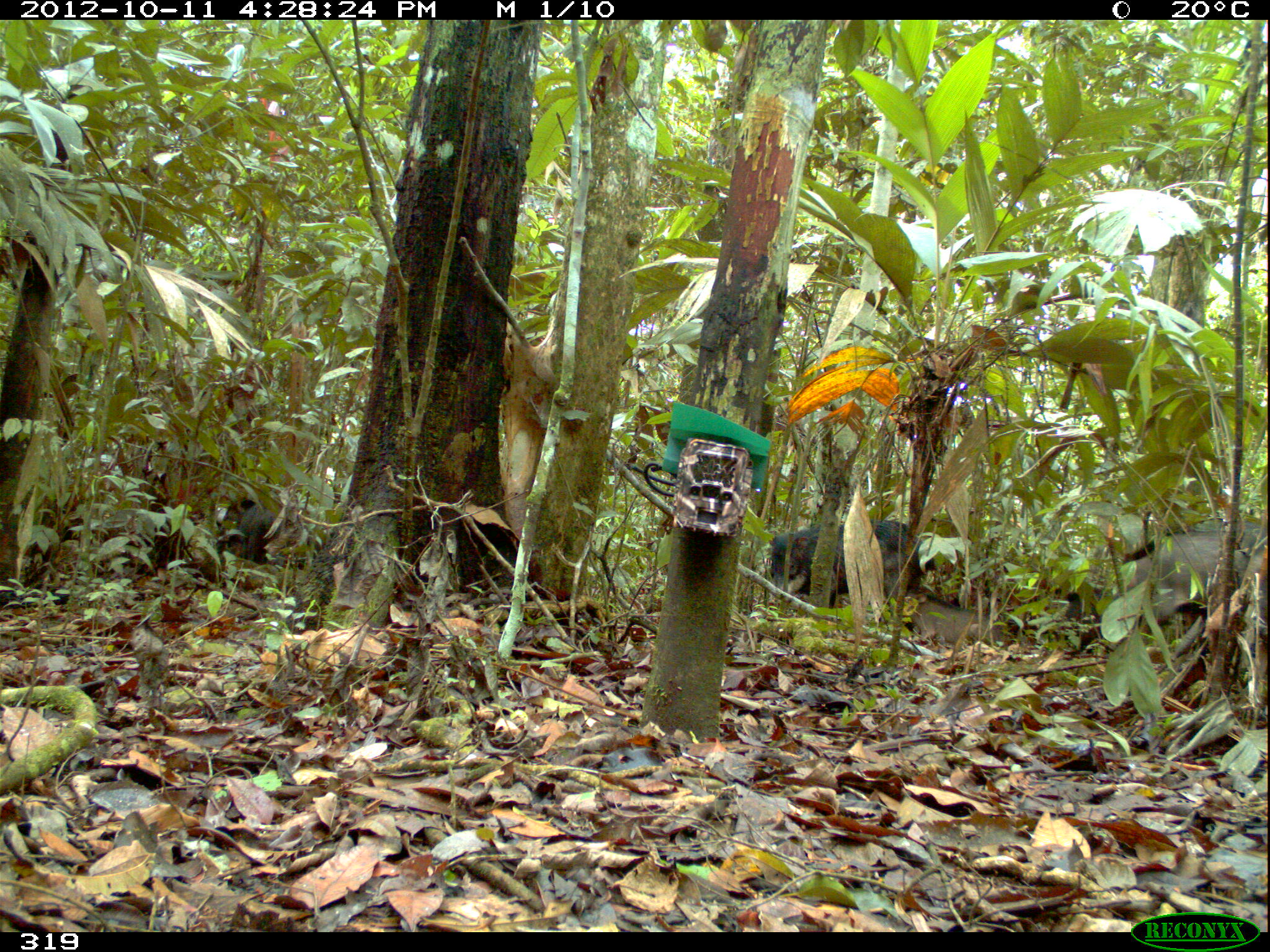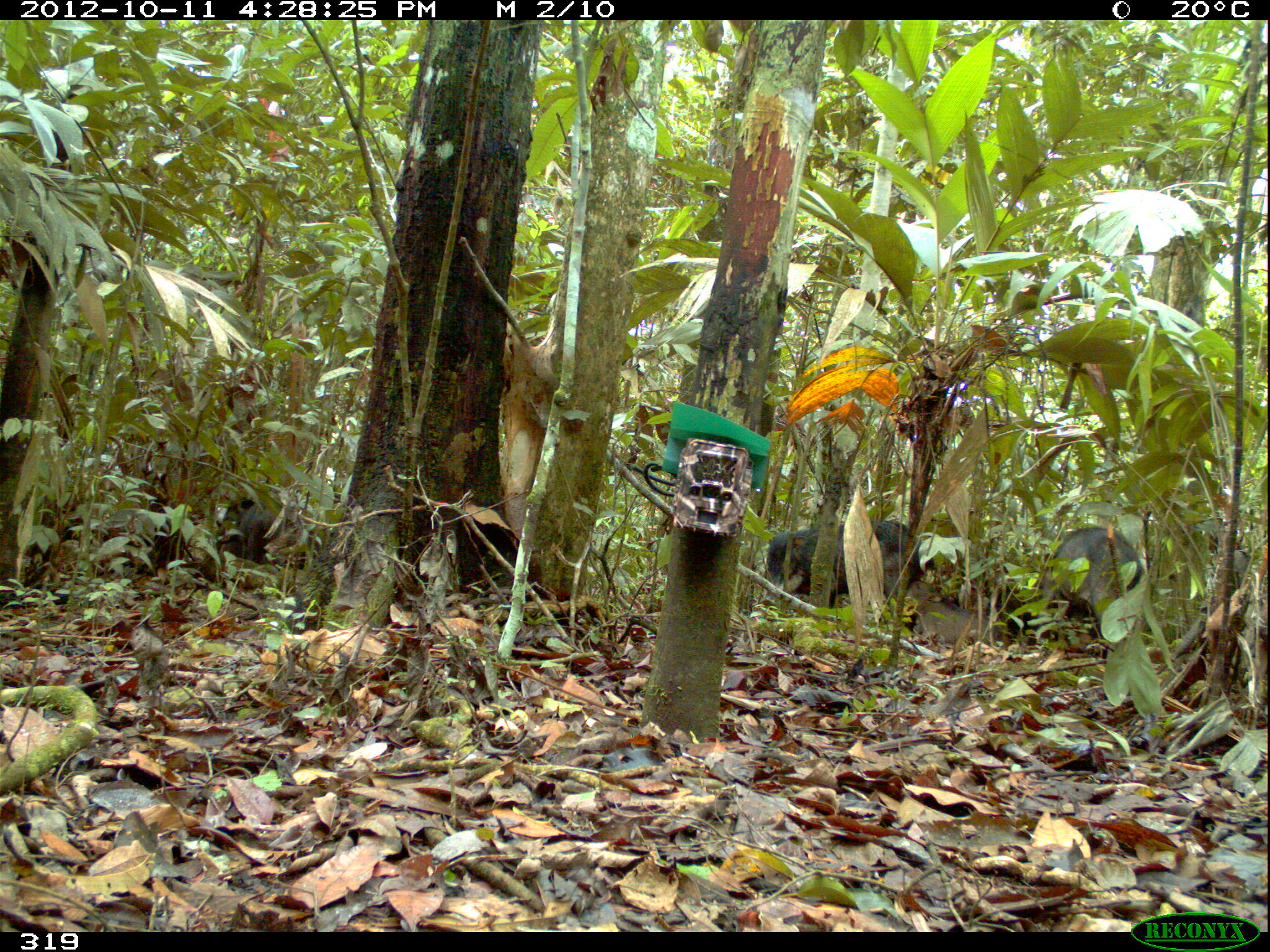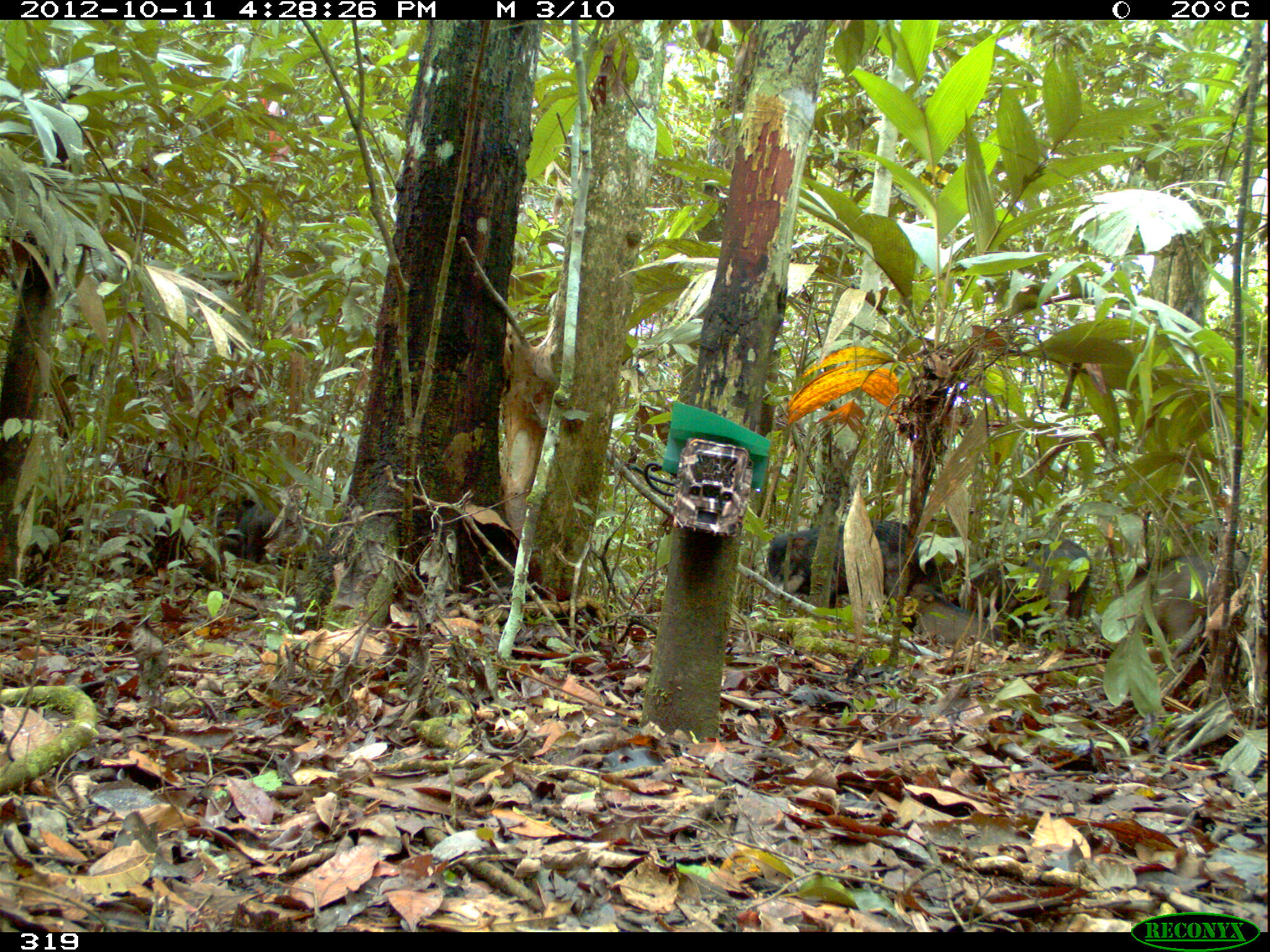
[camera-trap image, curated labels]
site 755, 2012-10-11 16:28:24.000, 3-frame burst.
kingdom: Animalia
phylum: Chordata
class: Mammalia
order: Artiodactyla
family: Tayassuidae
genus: Tayassu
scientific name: Tayassu pecari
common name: white-lipped peccary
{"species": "Tayassu pecari (white-lipped peccary)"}